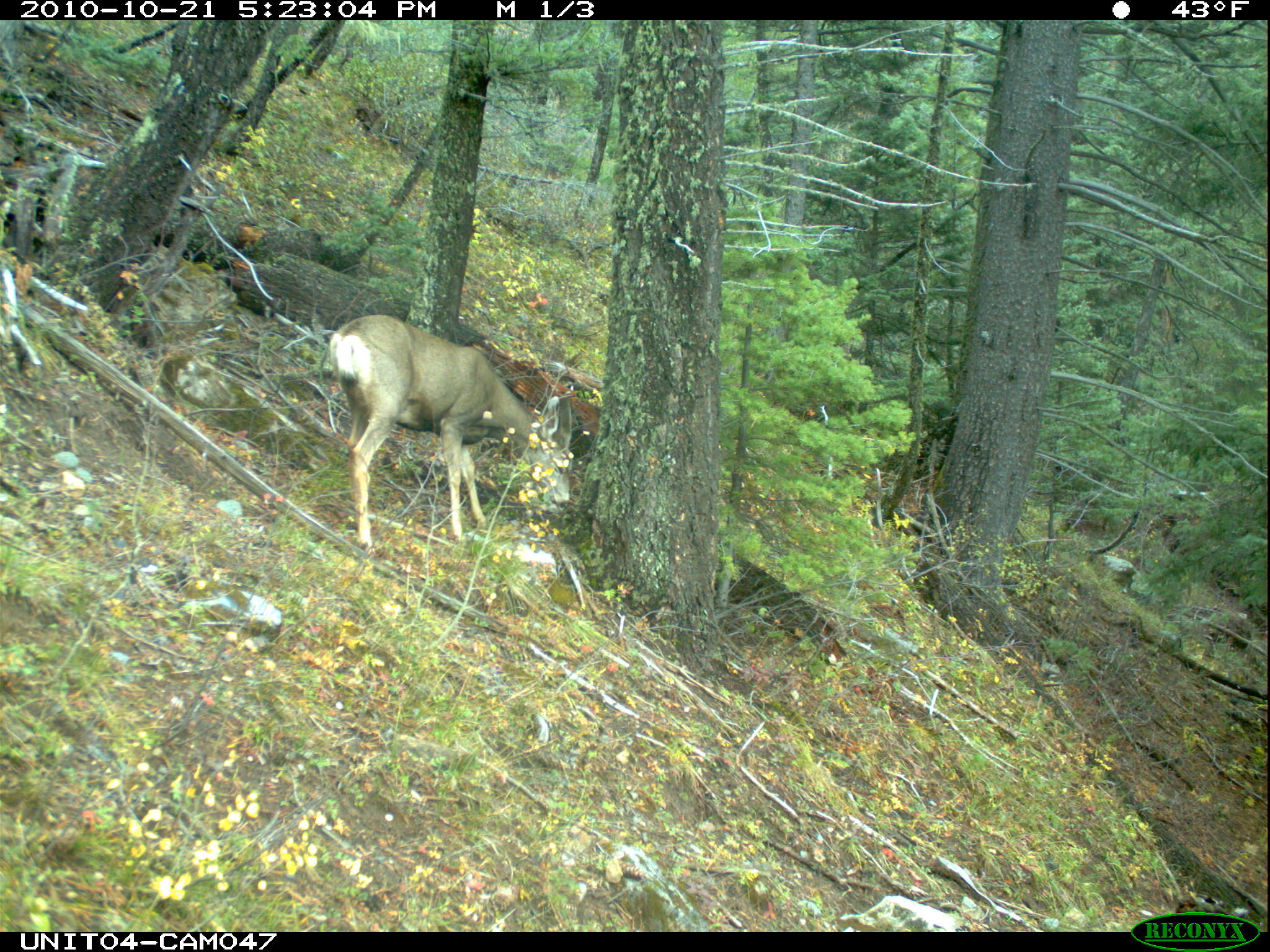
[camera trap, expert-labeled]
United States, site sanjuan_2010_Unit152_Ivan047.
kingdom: Animalia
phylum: Chordata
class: Mammalia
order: Artiodactyla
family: Cervidae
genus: Odocoileus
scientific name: Odocoileus hemionus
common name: mule deer